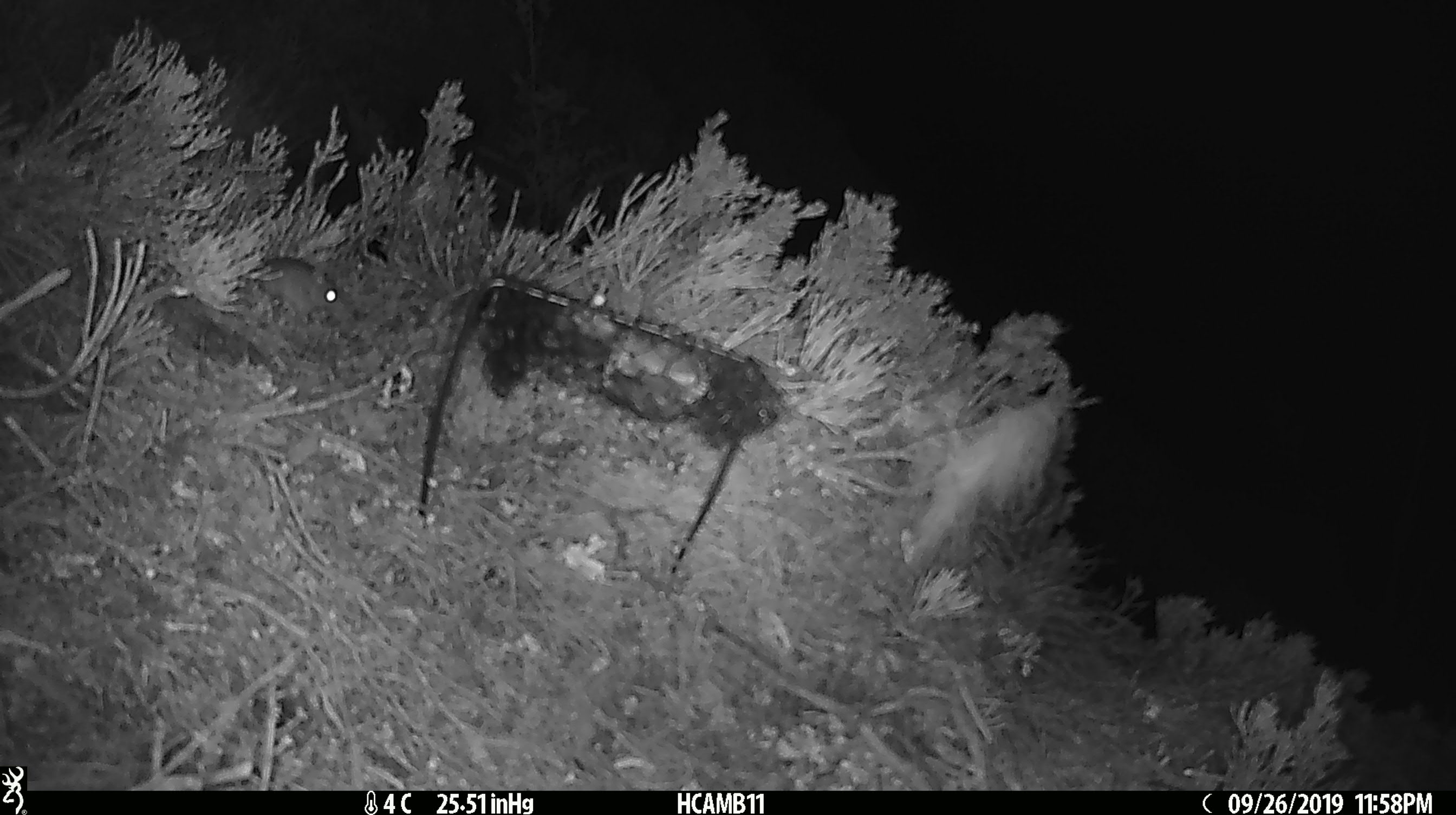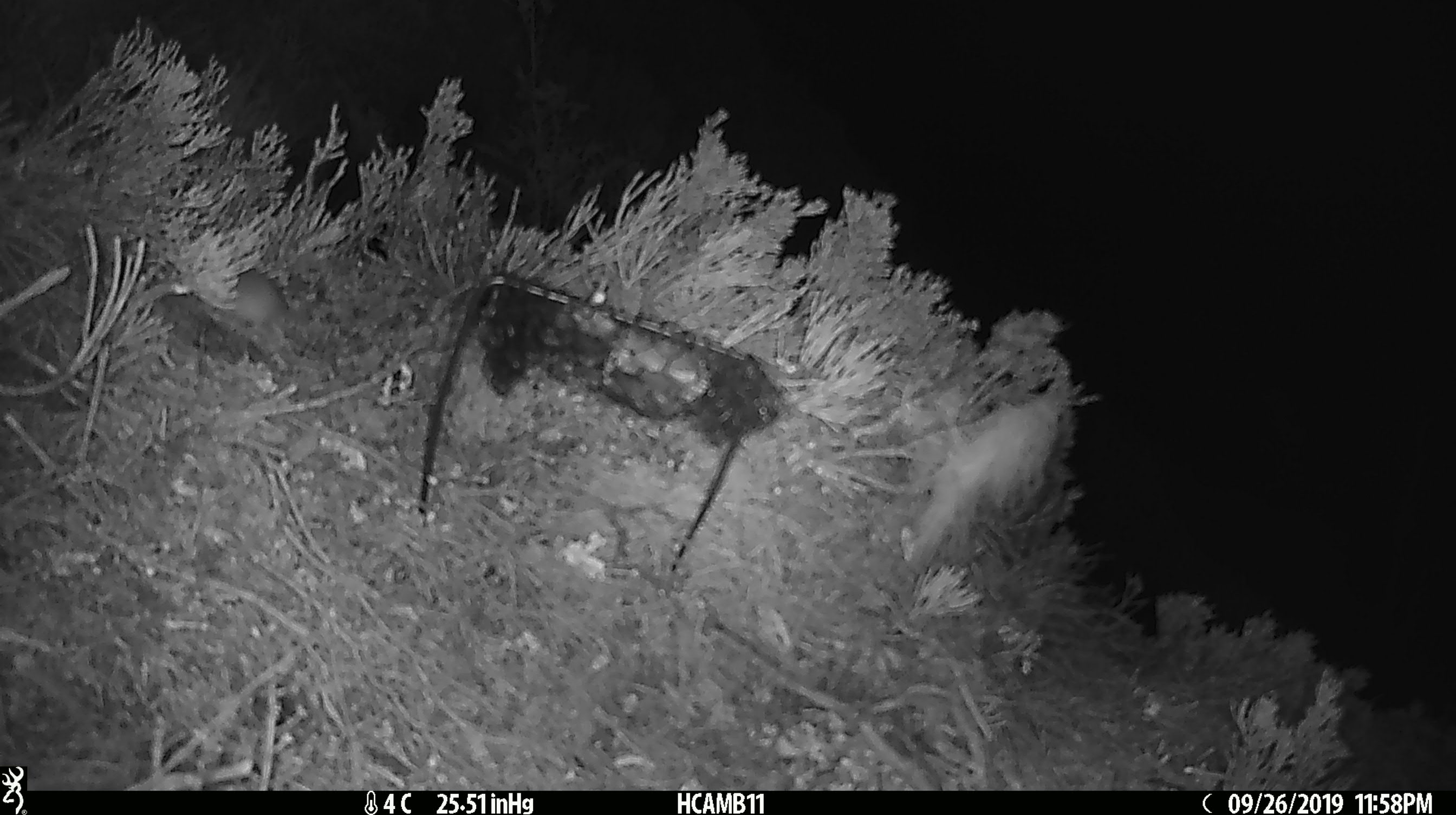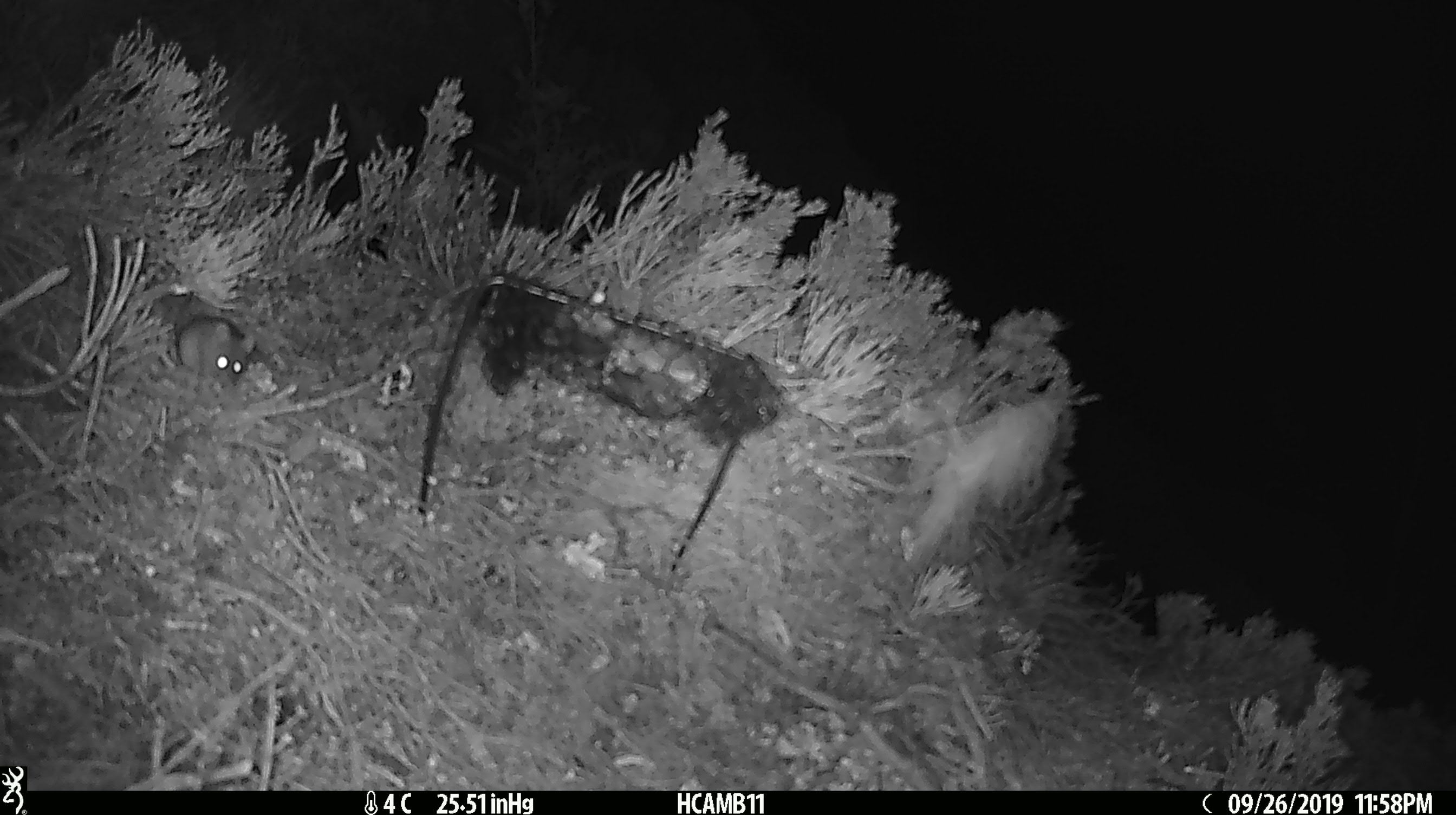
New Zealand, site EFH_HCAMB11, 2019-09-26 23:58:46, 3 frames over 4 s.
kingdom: Animalia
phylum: Chordata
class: Mammalia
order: Rodentia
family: Muridae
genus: Mus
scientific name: Mus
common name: mouse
Mouse (Mus).